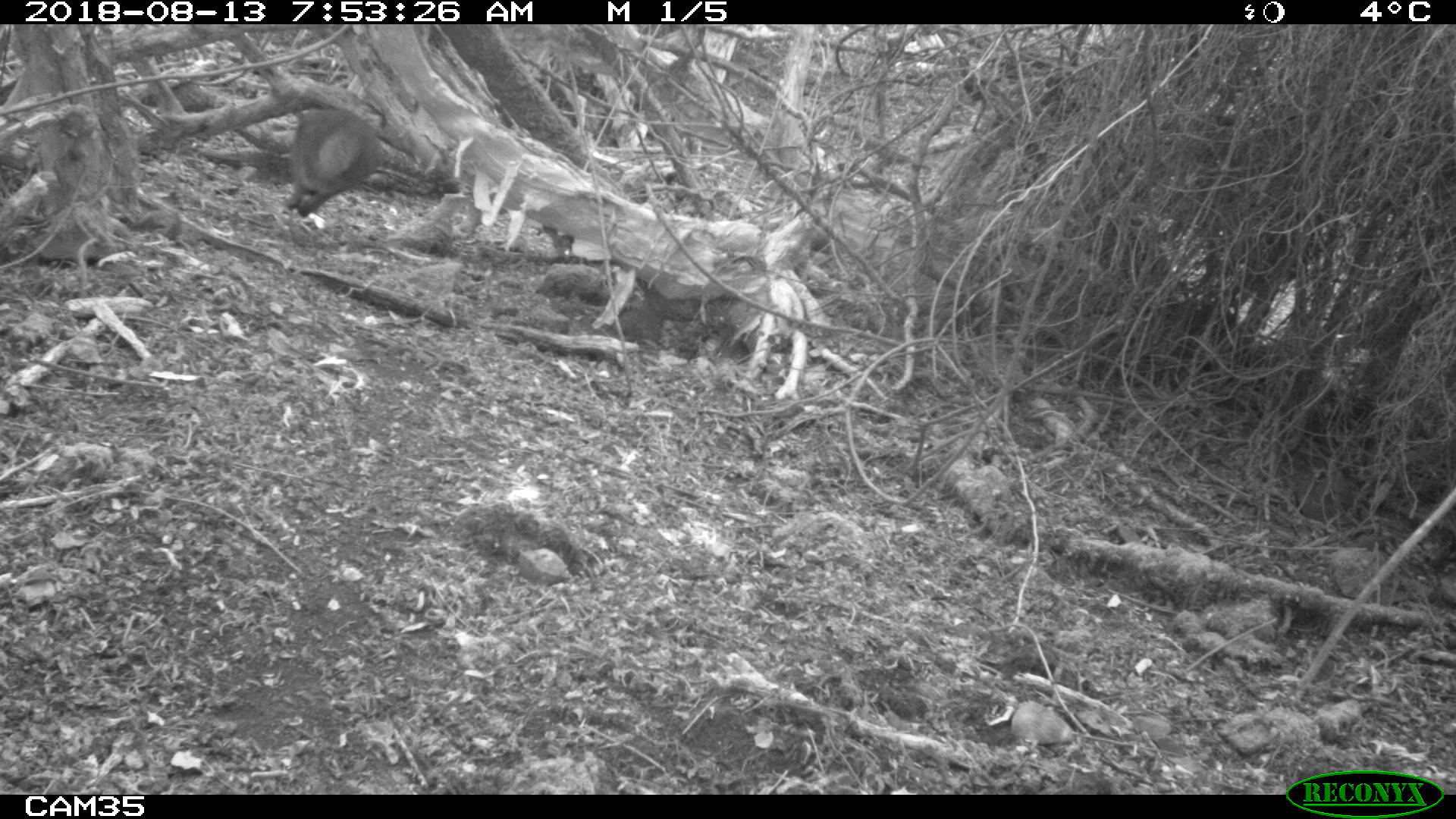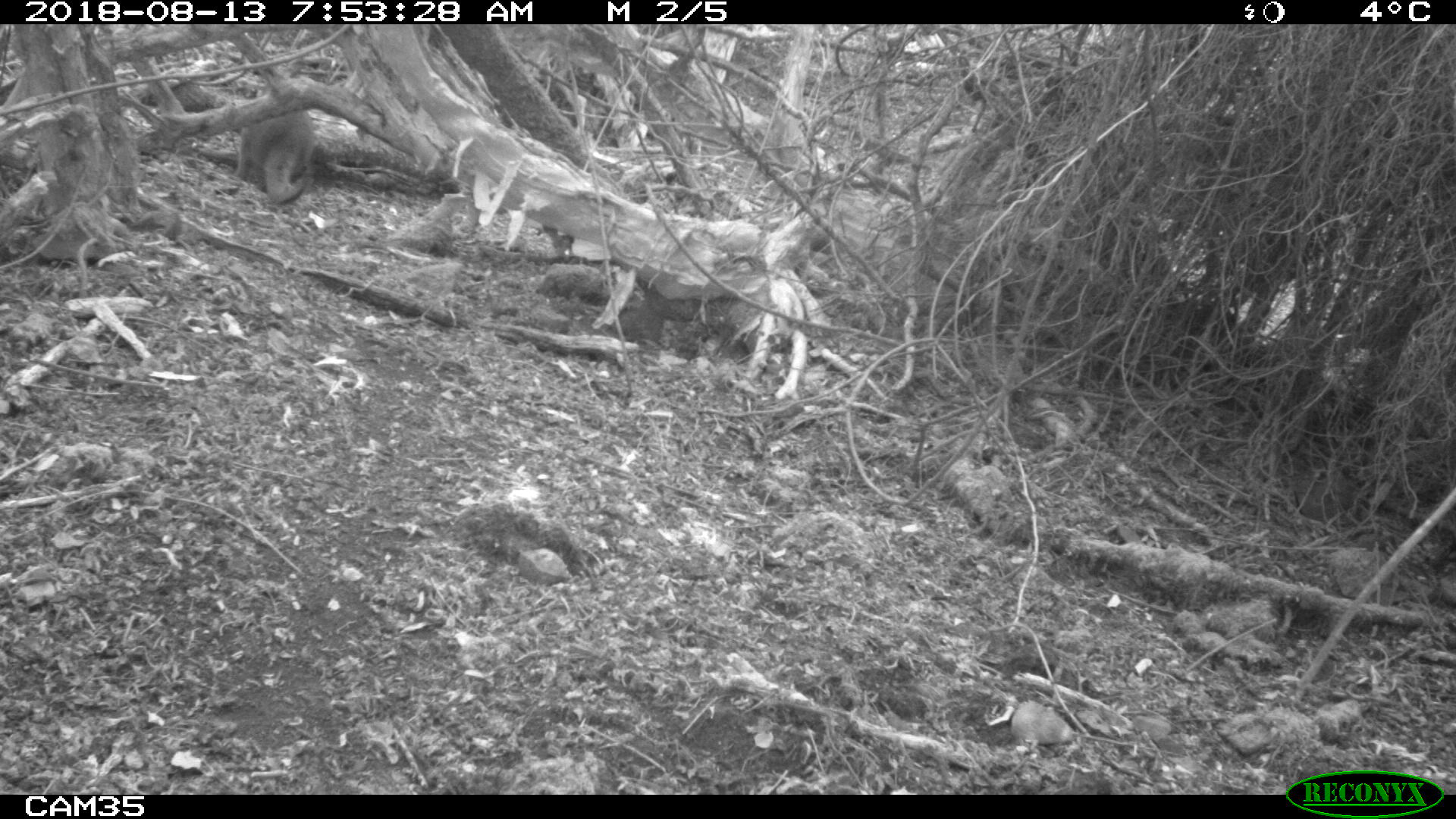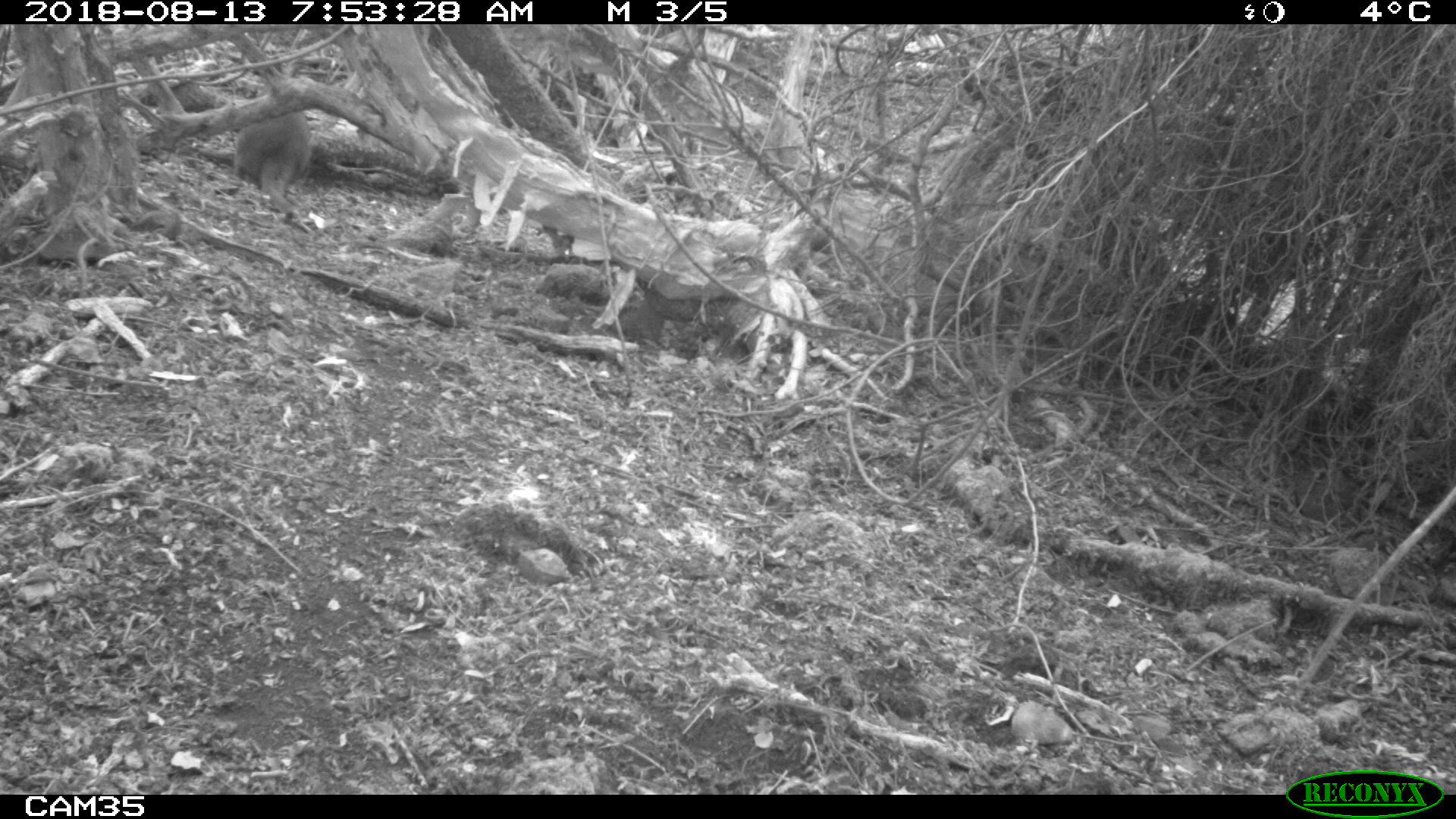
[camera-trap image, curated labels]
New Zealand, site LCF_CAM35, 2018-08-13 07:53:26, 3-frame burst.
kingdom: Animalia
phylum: Chordata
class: Mammalia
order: Diprotodontia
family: Macropodidae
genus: Notamacropus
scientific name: Notamacropus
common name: wallaby